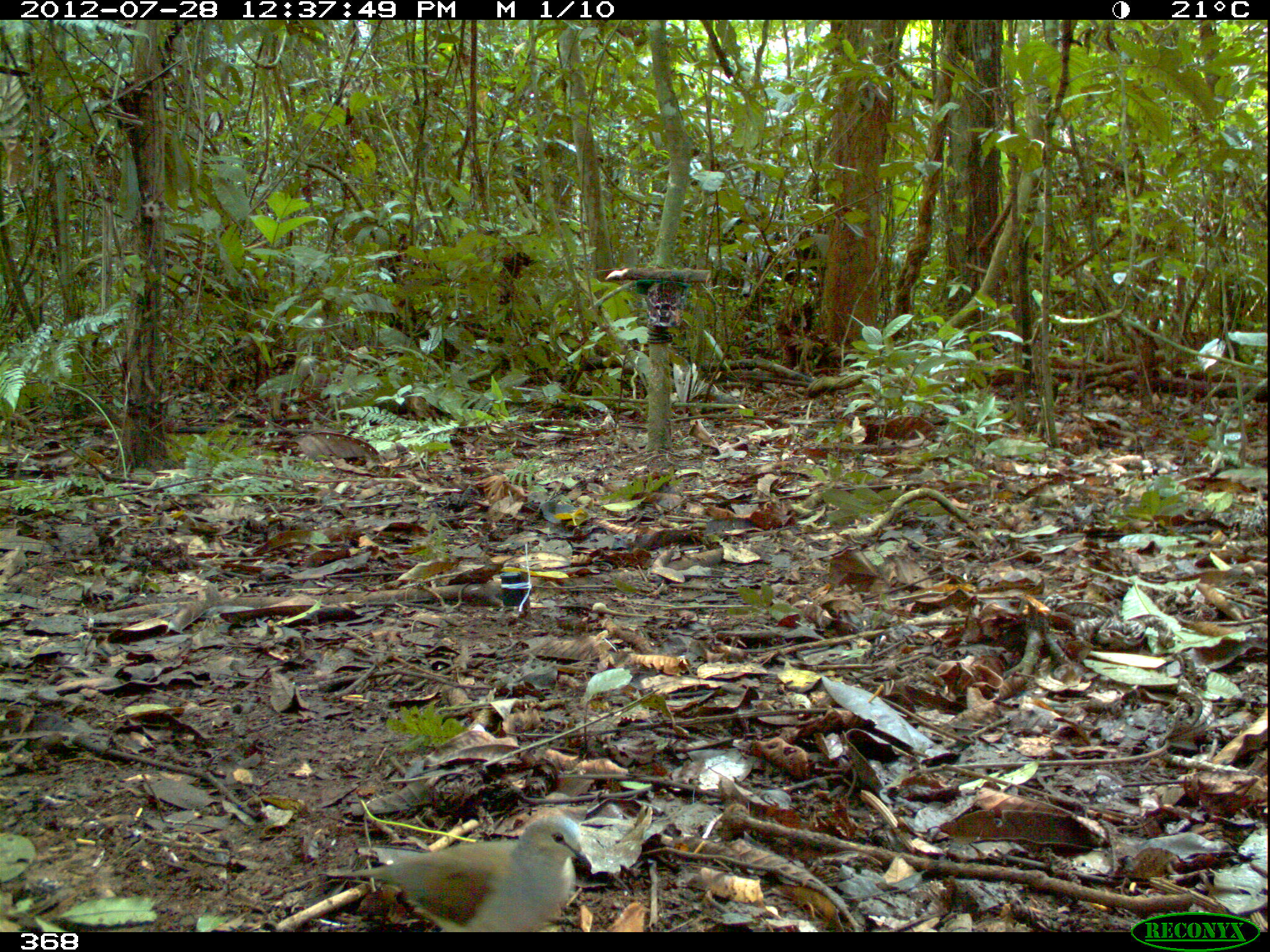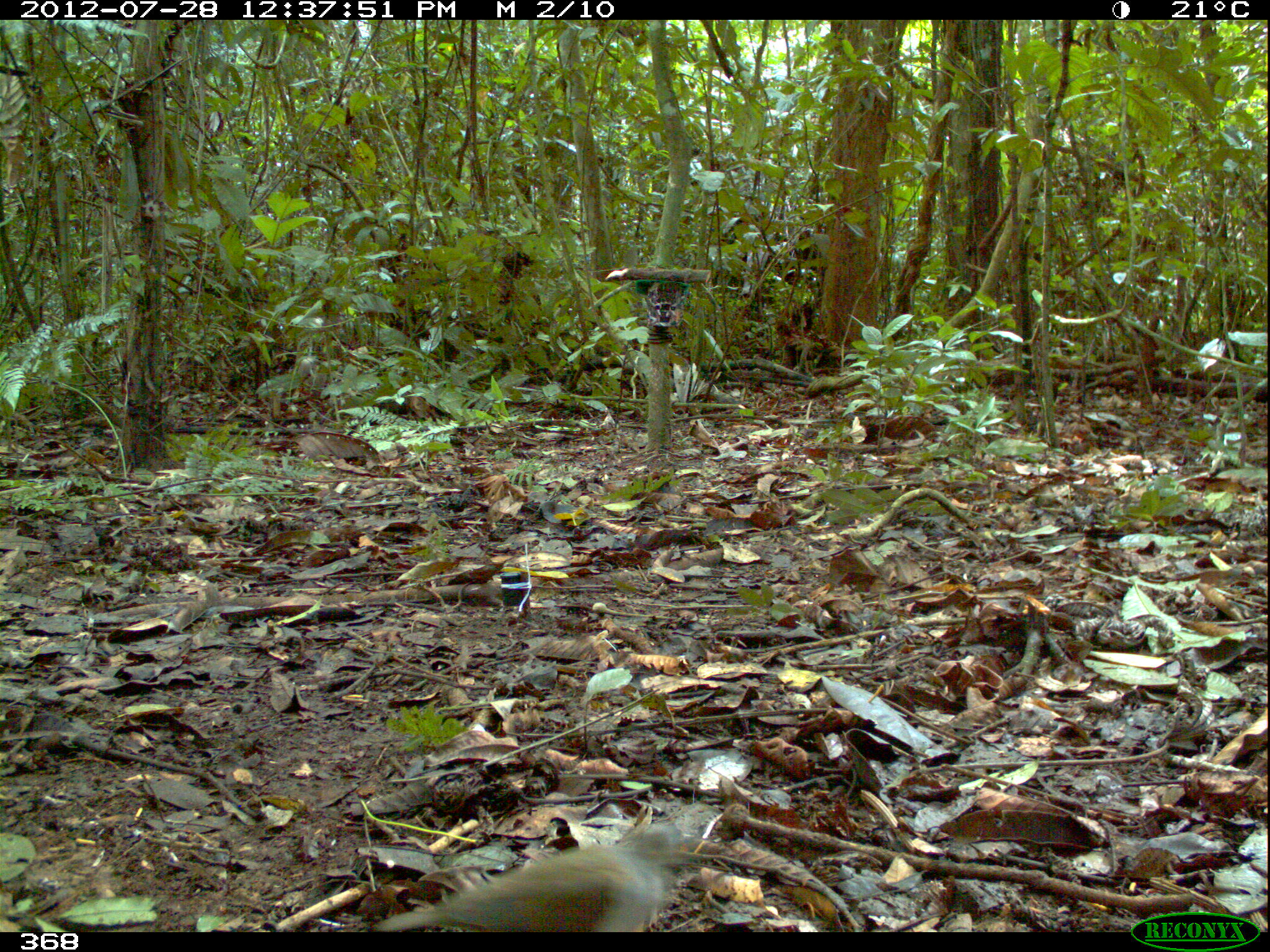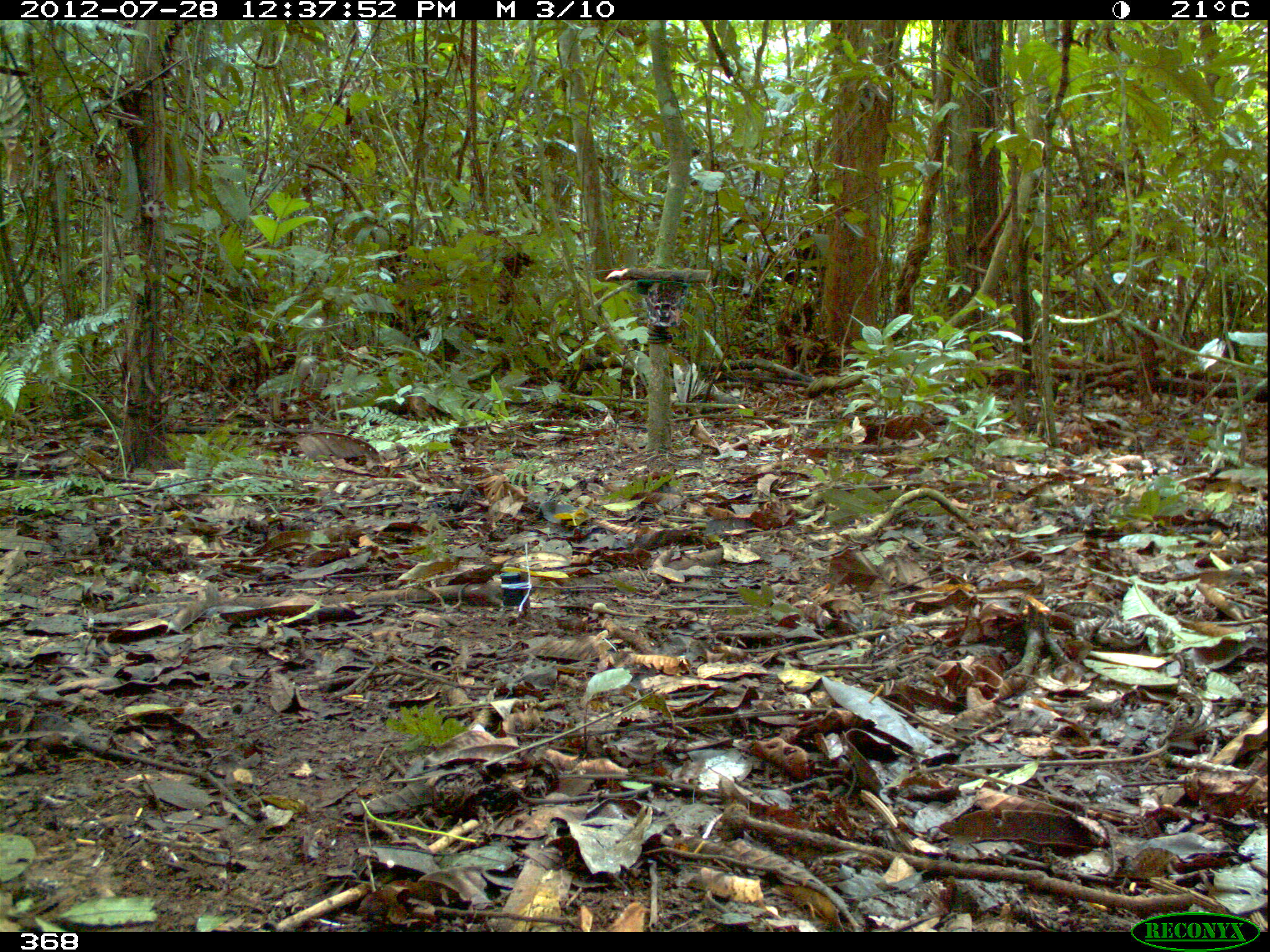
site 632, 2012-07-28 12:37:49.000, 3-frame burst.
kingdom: Animalia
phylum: Chordata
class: Aves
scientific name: Aves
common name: bird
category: unknown bird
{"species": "unknown bird (bird) (Aves)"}